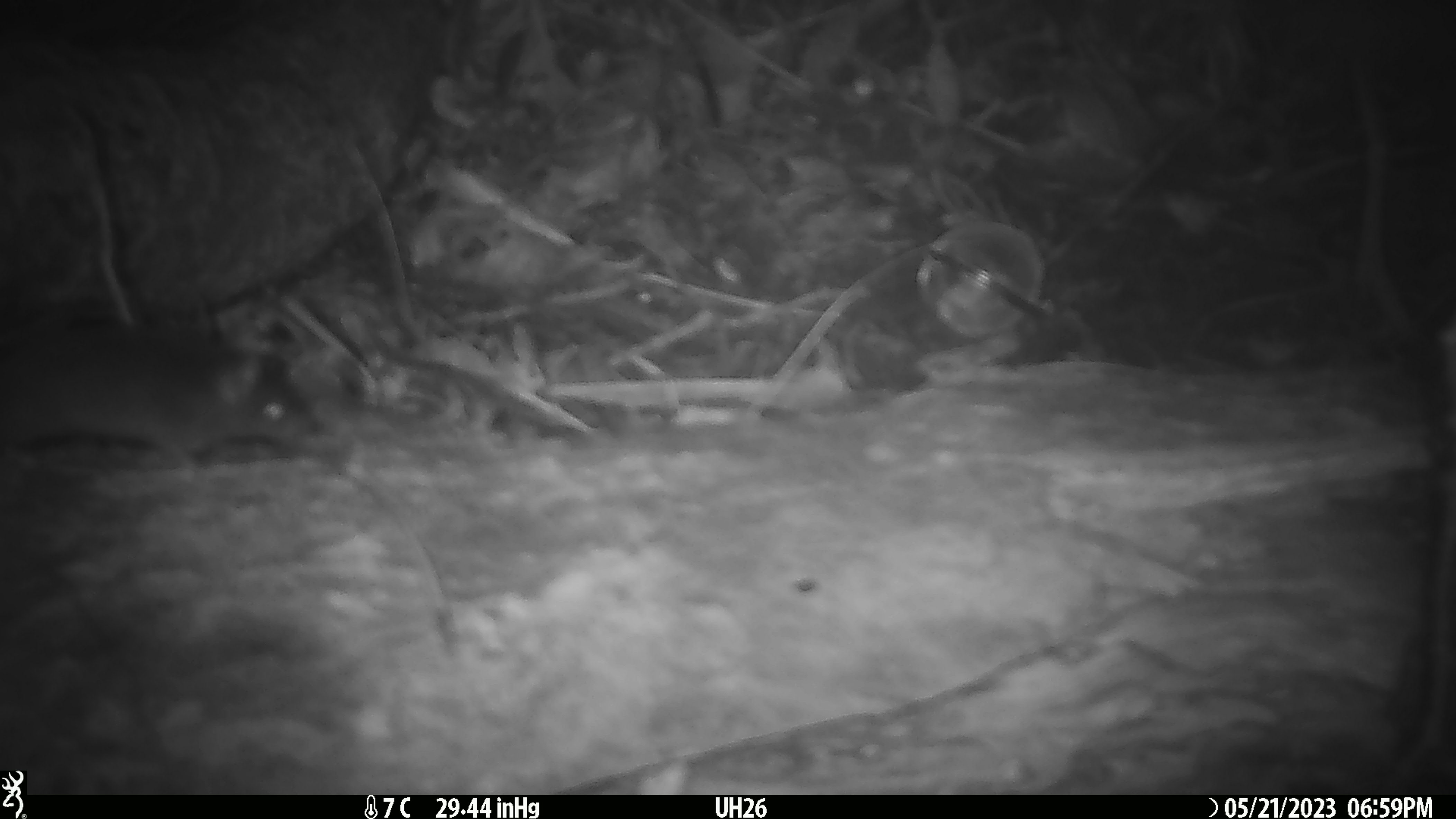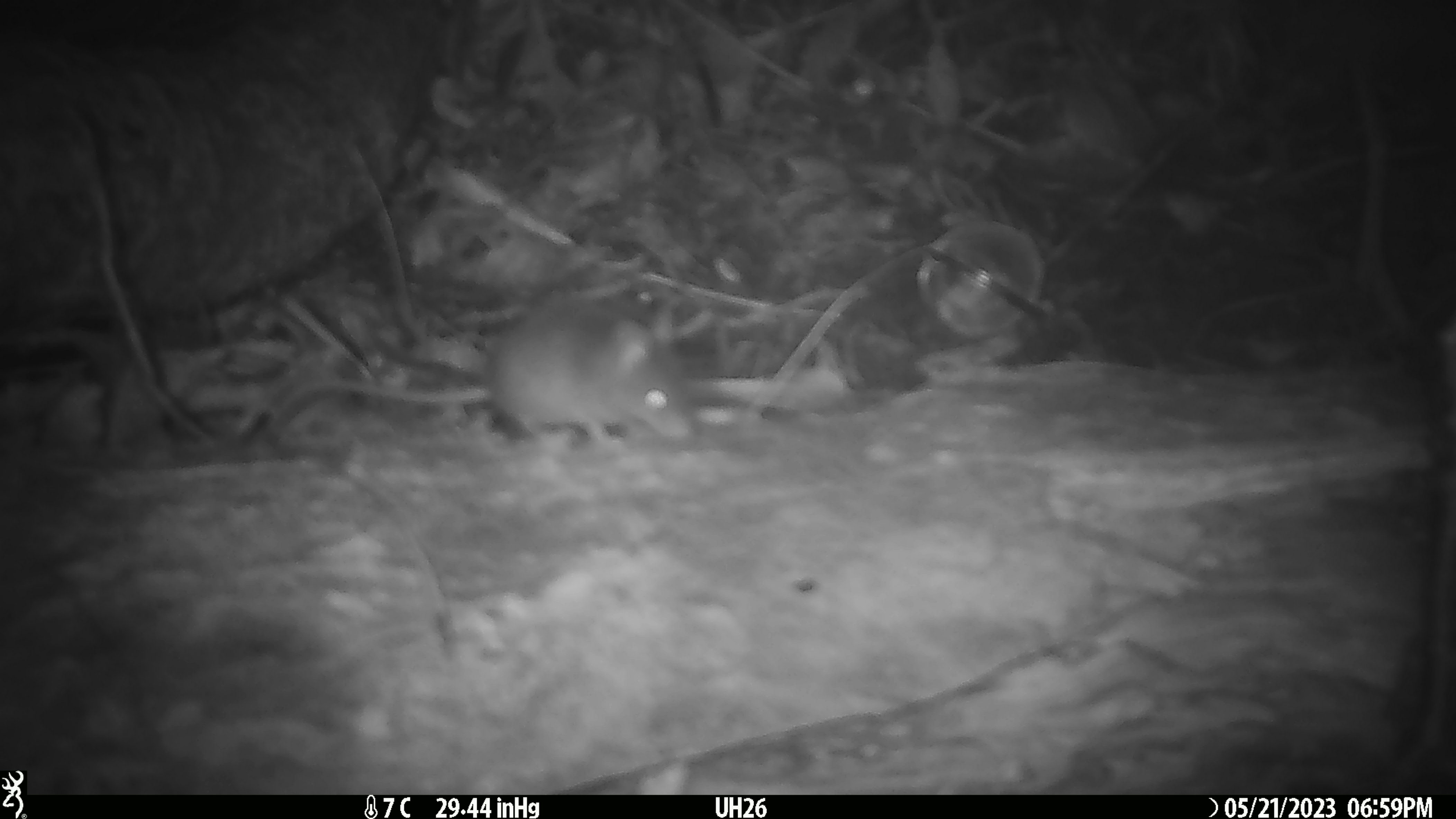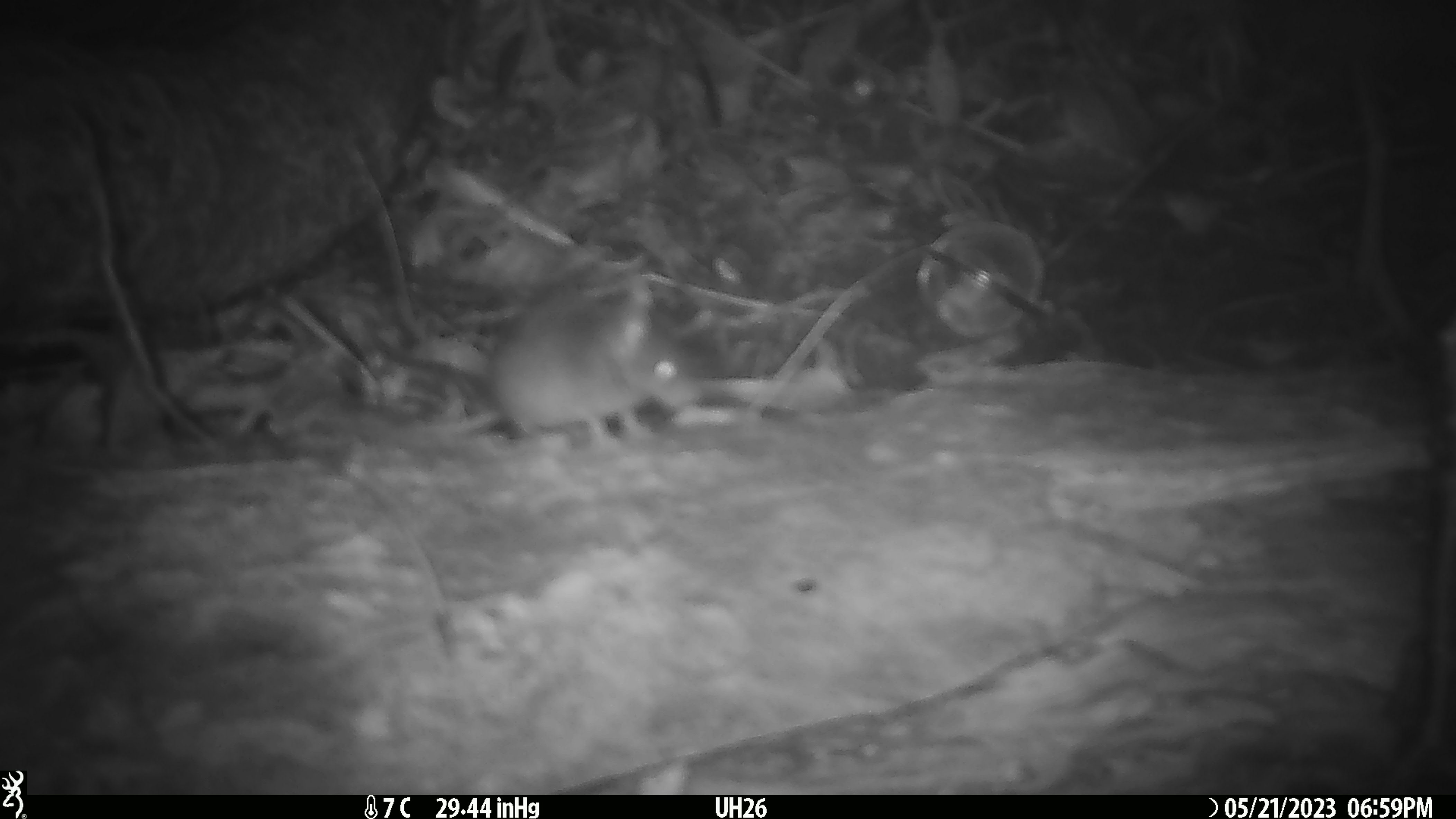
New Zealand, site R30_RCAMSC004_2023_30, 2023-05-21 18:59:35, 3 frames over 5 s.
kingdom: Animalia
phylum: Chordata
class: Mammalia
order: Rodentia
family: Muridae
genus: Mus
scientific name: Mus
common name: mouse